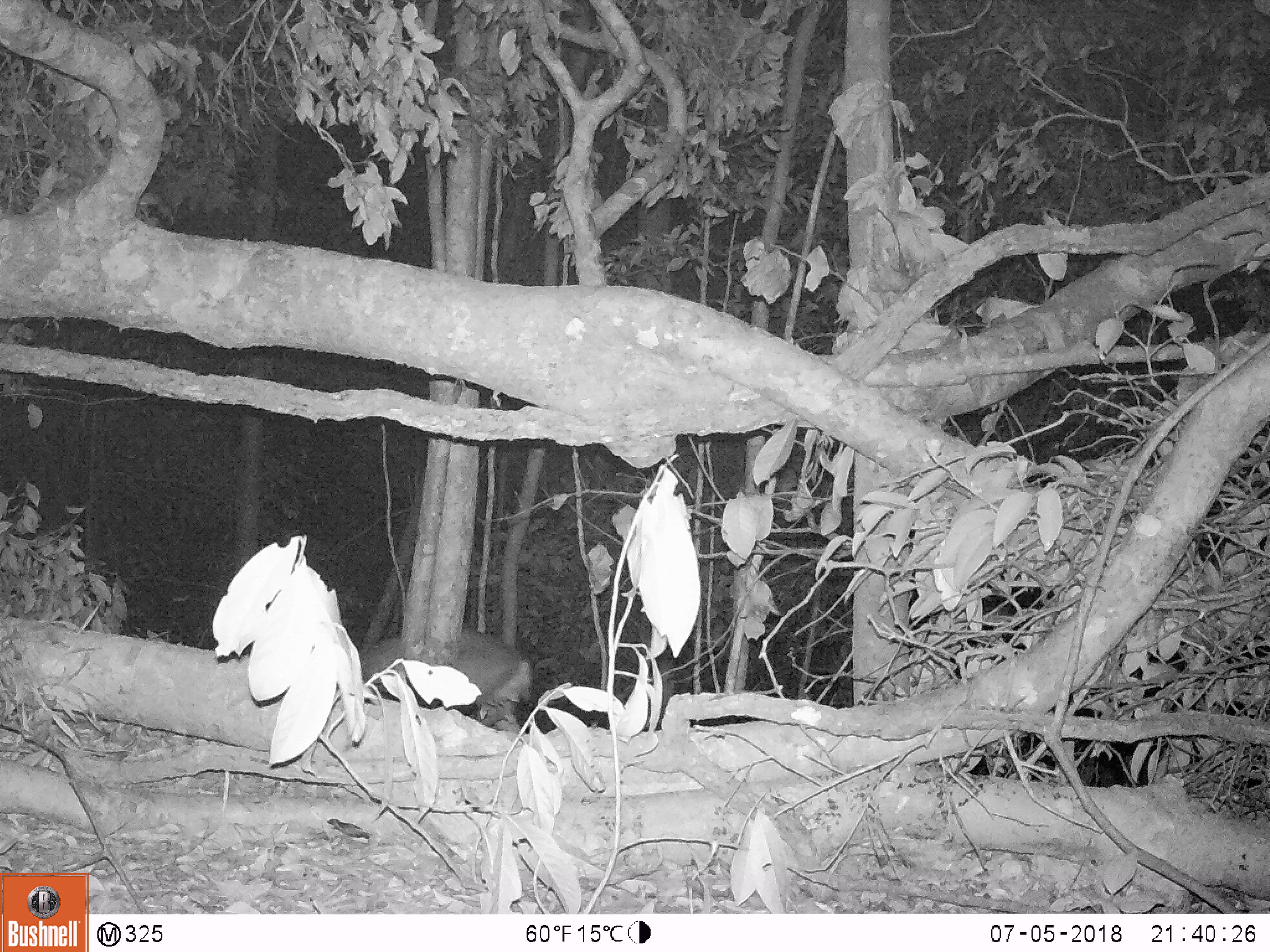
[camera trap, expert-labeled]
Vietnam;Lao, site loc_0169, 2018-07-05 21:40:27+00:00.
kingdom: Animalia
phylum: Chordata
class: Mammalia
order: Artiodactyla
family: Cervidae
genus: Muntiacus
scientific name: Muntiacus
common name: muntjacs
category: unidentified muntjac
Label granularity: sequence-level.